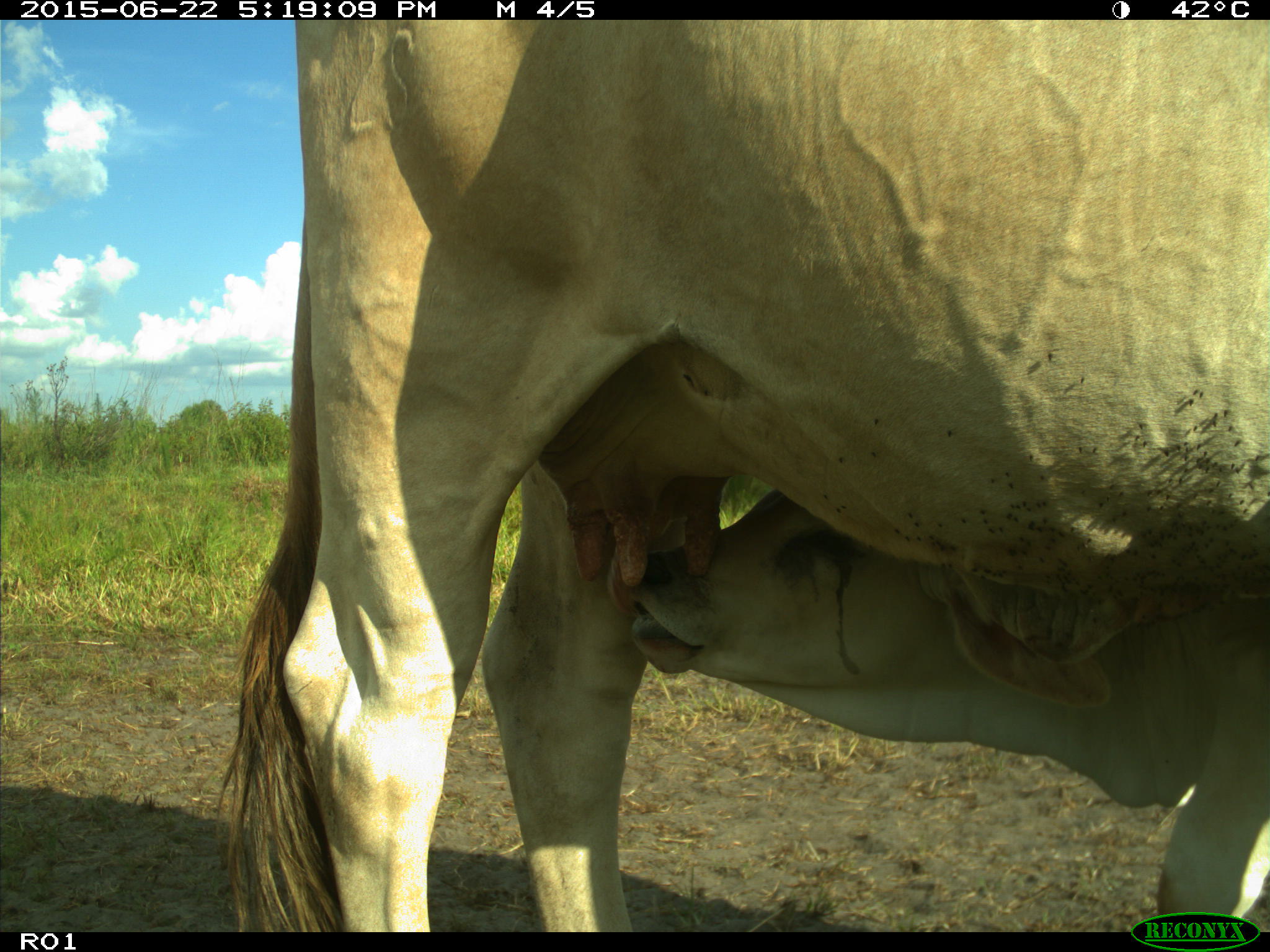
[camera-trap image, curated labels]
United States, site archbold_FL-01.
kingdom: Animalia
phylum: Chordata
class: Mammalia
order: Artiodactyla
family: Bovidae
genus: Bos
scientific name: Bos taurus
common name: domestic cow